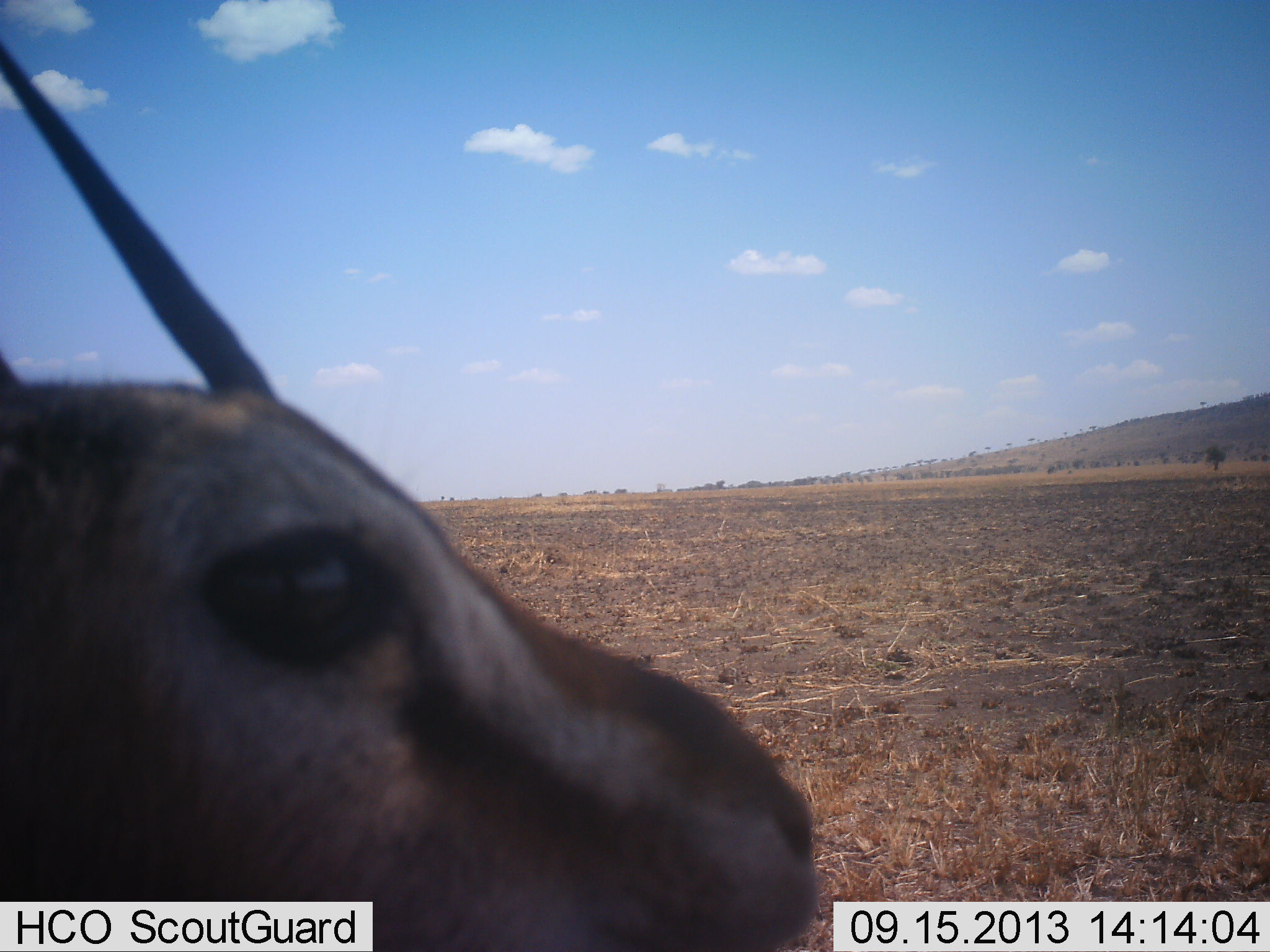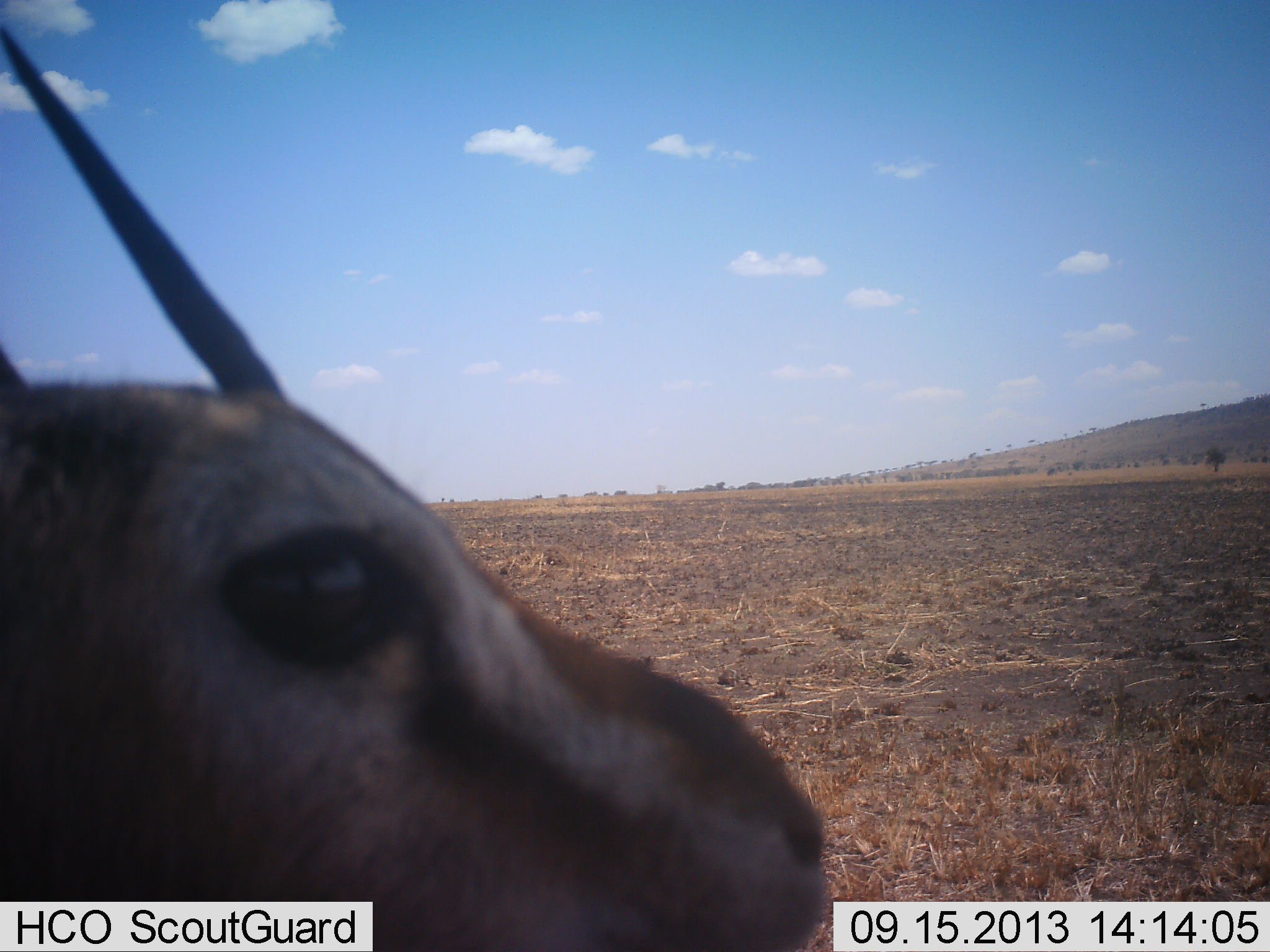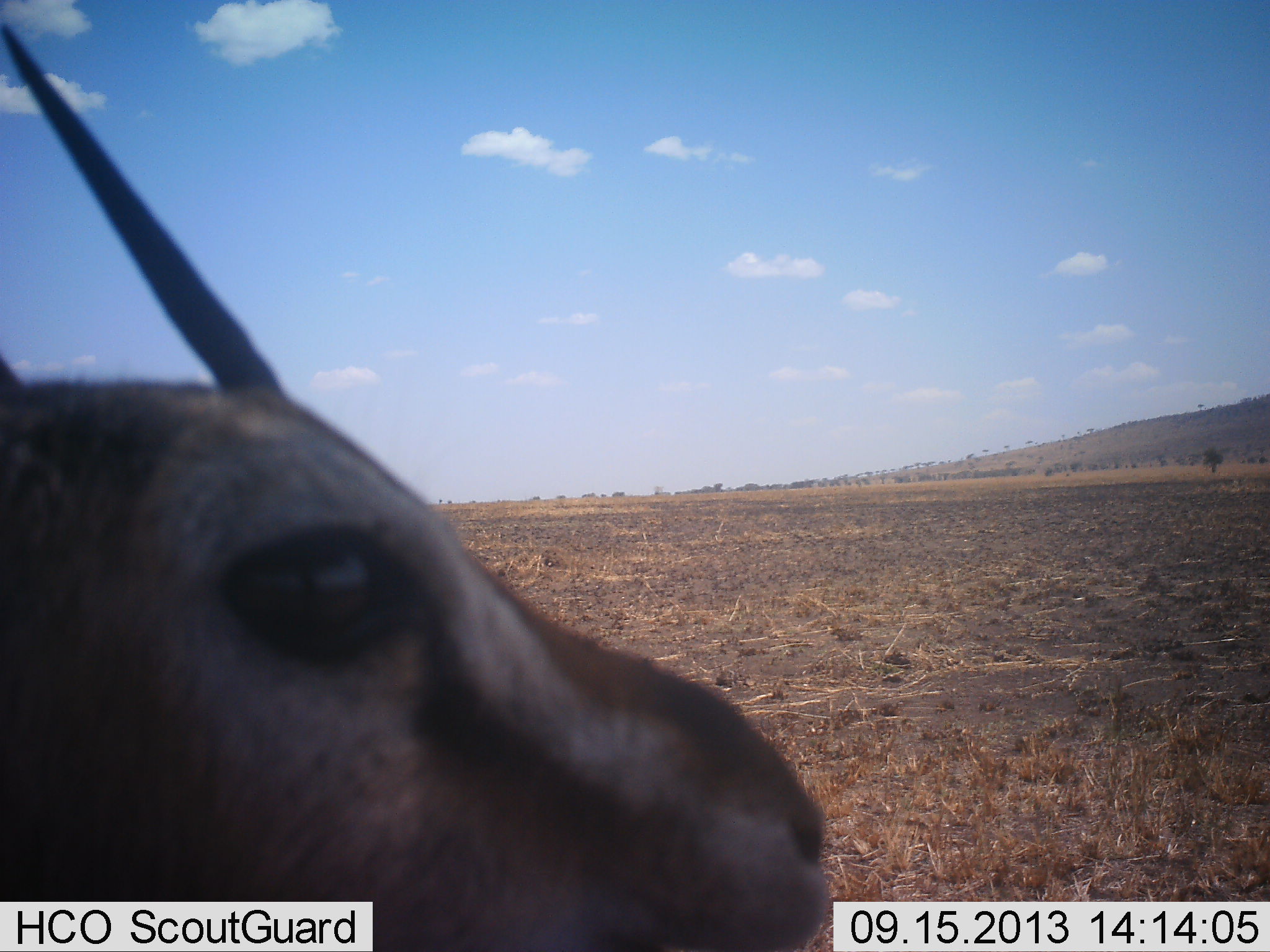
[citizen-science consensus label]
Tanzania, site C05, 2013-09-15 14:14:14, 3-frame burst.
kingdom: Animalia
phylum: Chordata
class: Mammalia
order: Artiodactyla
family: Bovidae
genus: Eudorcas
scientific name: Eudorcas thomsonii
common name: thomson's gazelle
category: gazellethomsons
Gazellethomsons (thomson's gazelle) (Eudorcas thomsonii), count 1. Behavior (volunteer vote fractions): standing 90%, resting 10%, moving 0%, interacting 0%. Young present (vote fraction): 0%. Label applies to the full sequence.